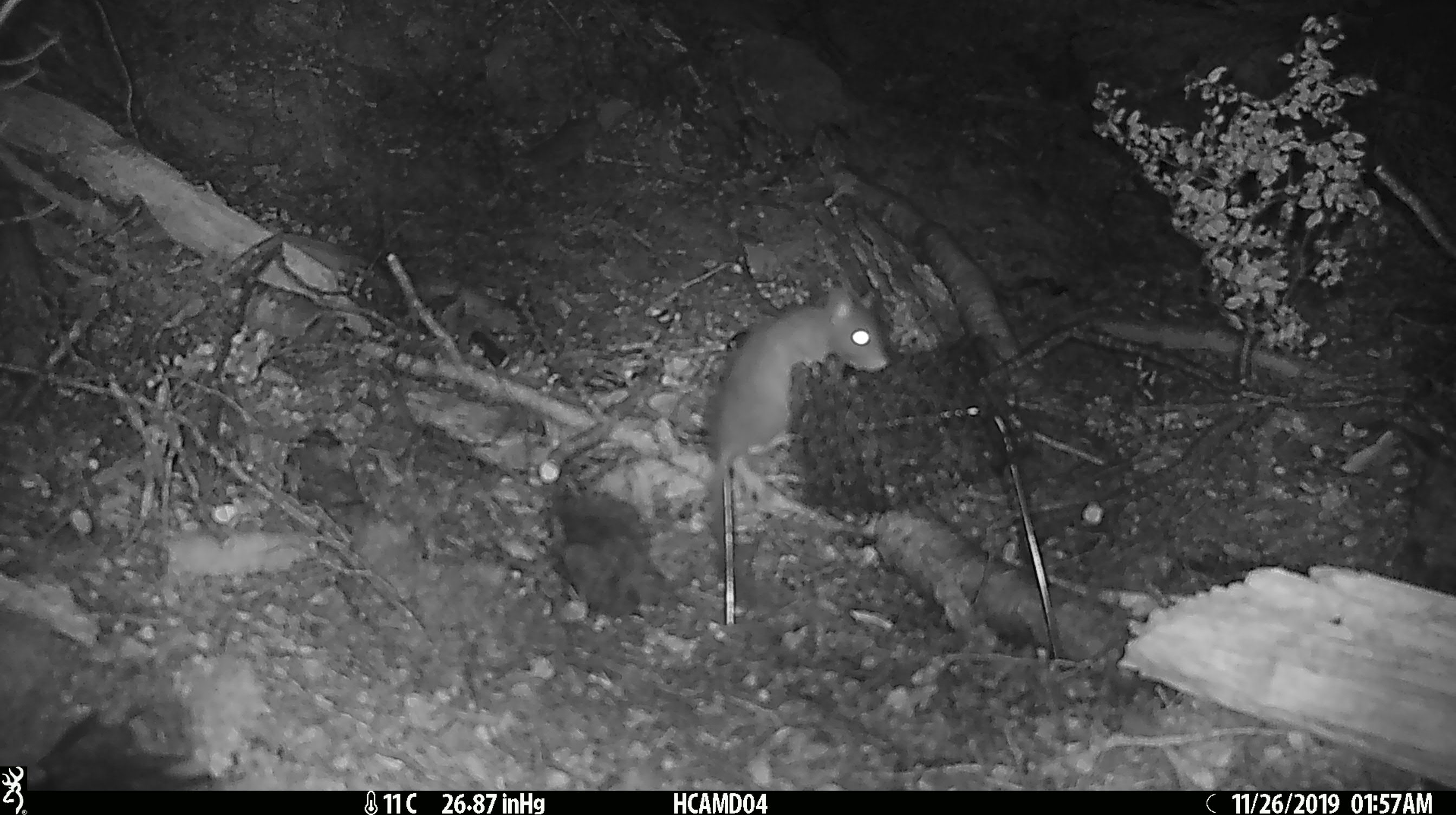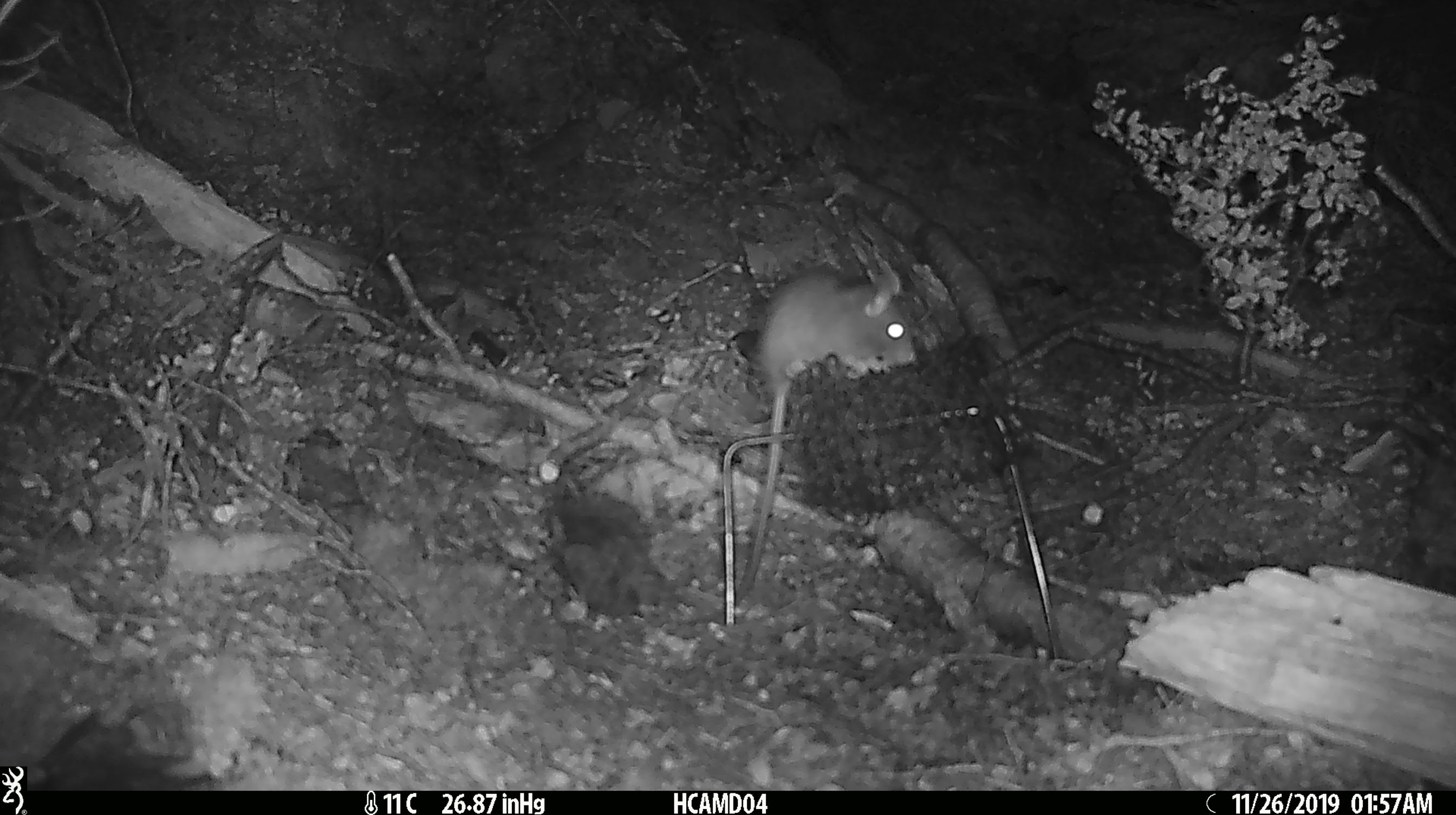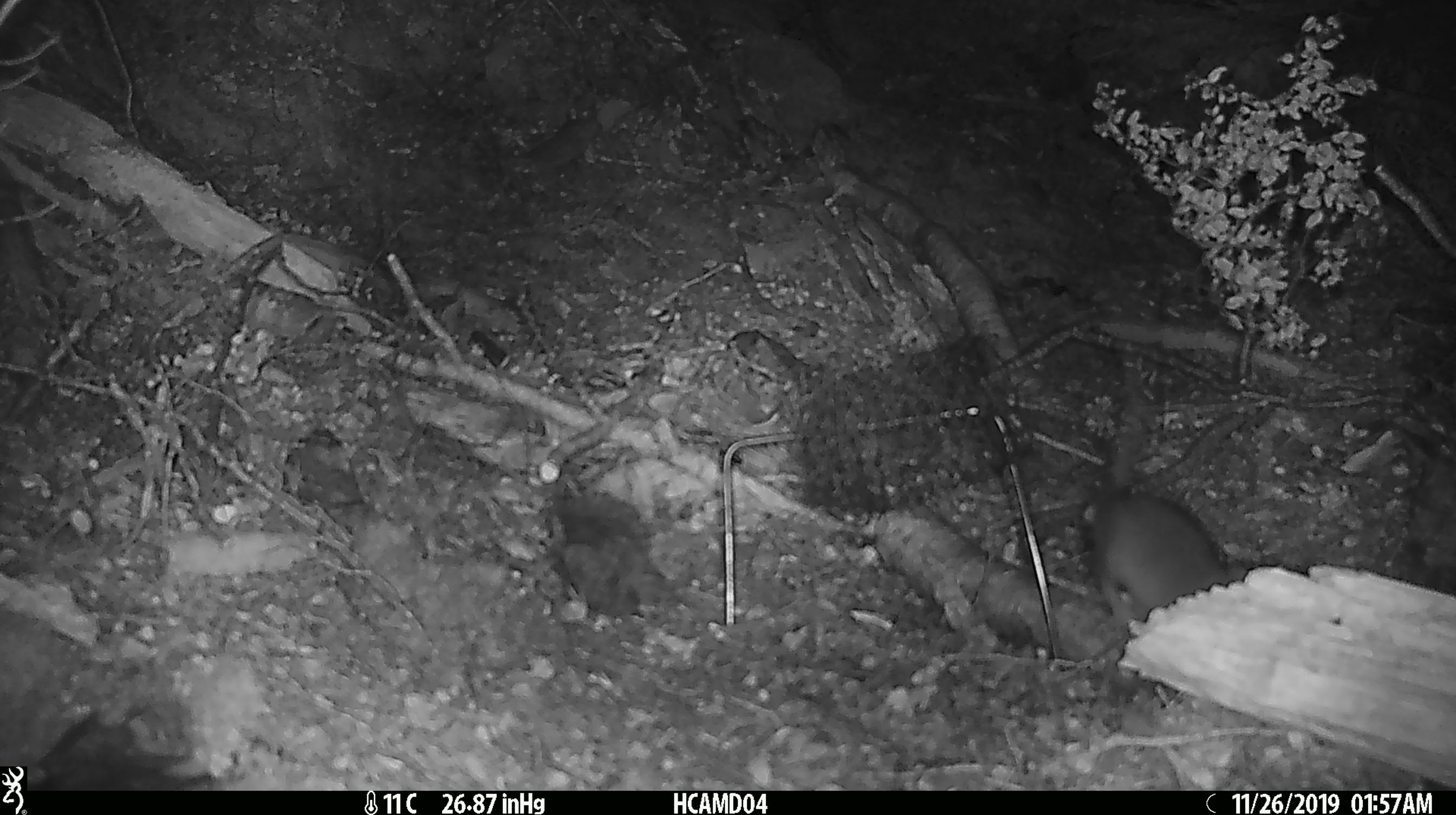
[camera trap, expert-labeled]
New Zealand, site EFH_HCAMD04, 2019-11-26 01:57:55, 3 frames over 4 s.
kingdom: Animalia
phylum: Chordata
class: Mammalia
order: Rodentia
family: Muridae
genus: Rattus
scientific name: Rattus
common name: rat